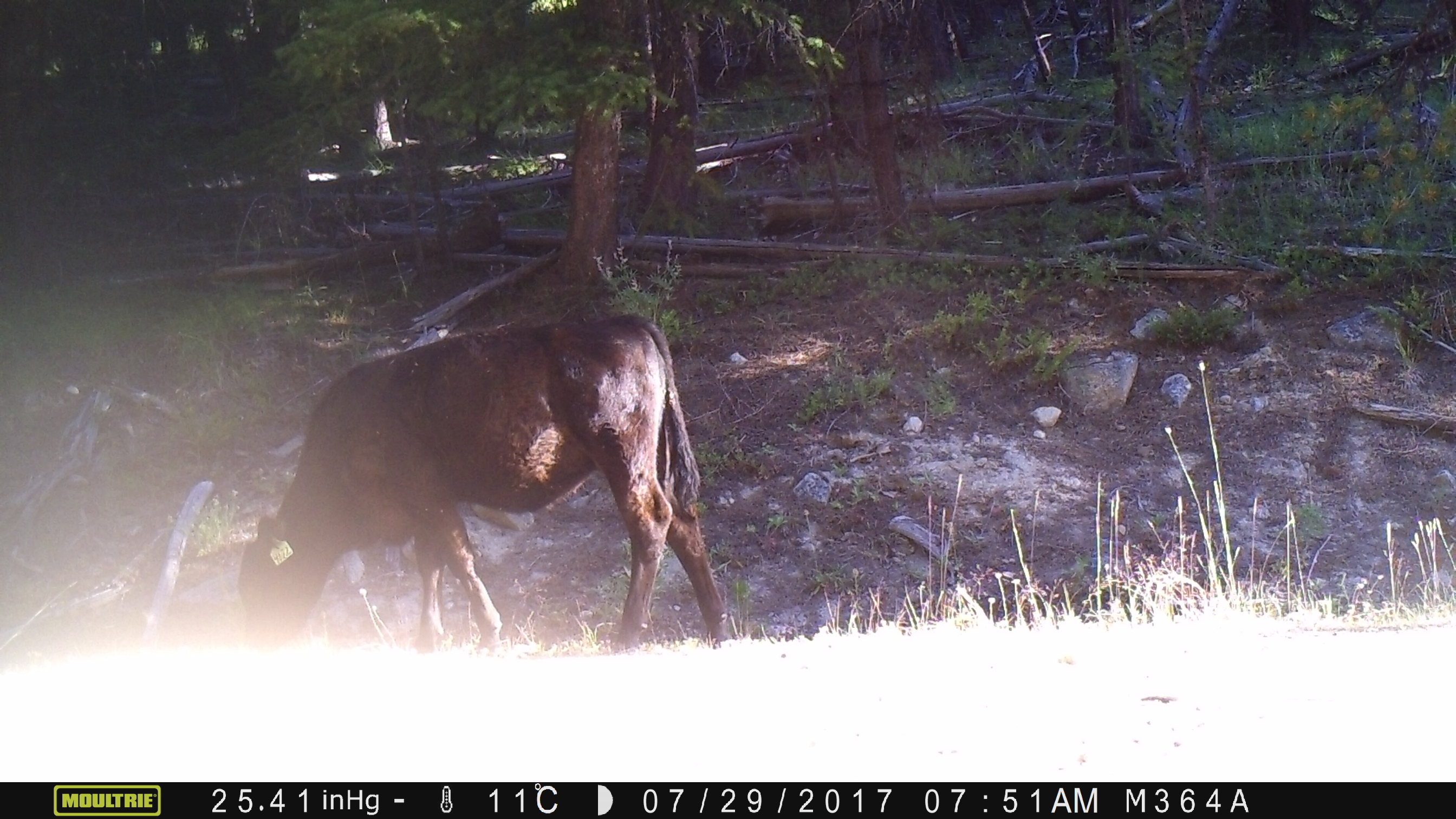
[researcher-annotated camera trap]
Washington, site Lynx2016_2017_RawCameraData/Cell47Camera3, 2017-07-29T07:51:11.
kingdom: Animalia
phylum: Chordata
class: Mammalia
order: Artiodactyla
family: Bovidae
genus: Bos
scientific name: Bos taurus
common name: domestic cattle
Domestic cattle (Bos taurus). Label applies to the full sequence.